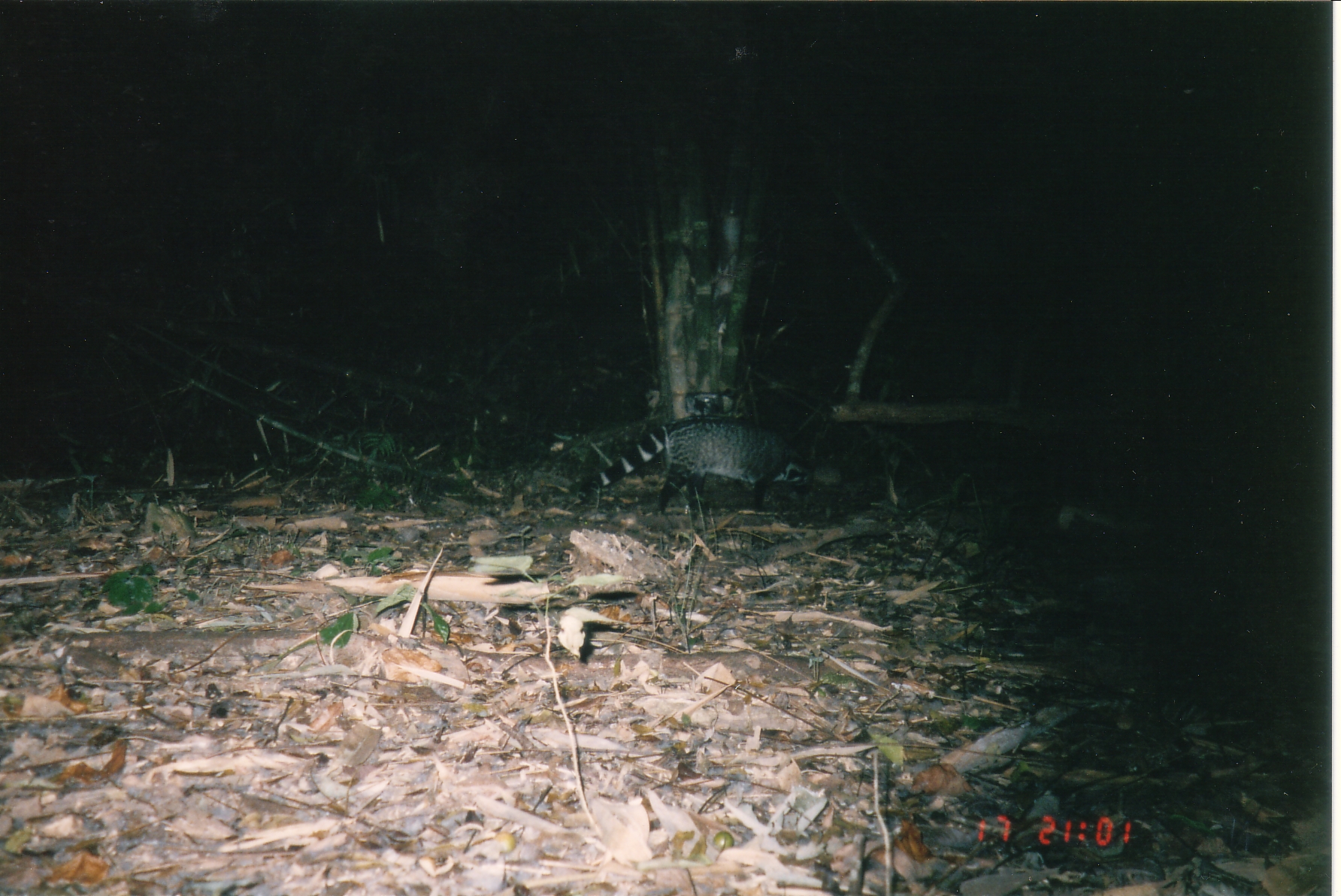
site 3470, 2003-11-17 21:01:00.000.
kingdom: Animalia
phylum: Chordata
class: Mammalia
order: Carnivora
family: Viverridae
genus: Viverra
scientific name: Viverra zibetha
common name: large indian civet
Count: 1.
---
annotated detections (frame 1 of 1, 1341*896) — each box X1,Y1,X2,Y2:
viverra zibetha: 563,415,808,516